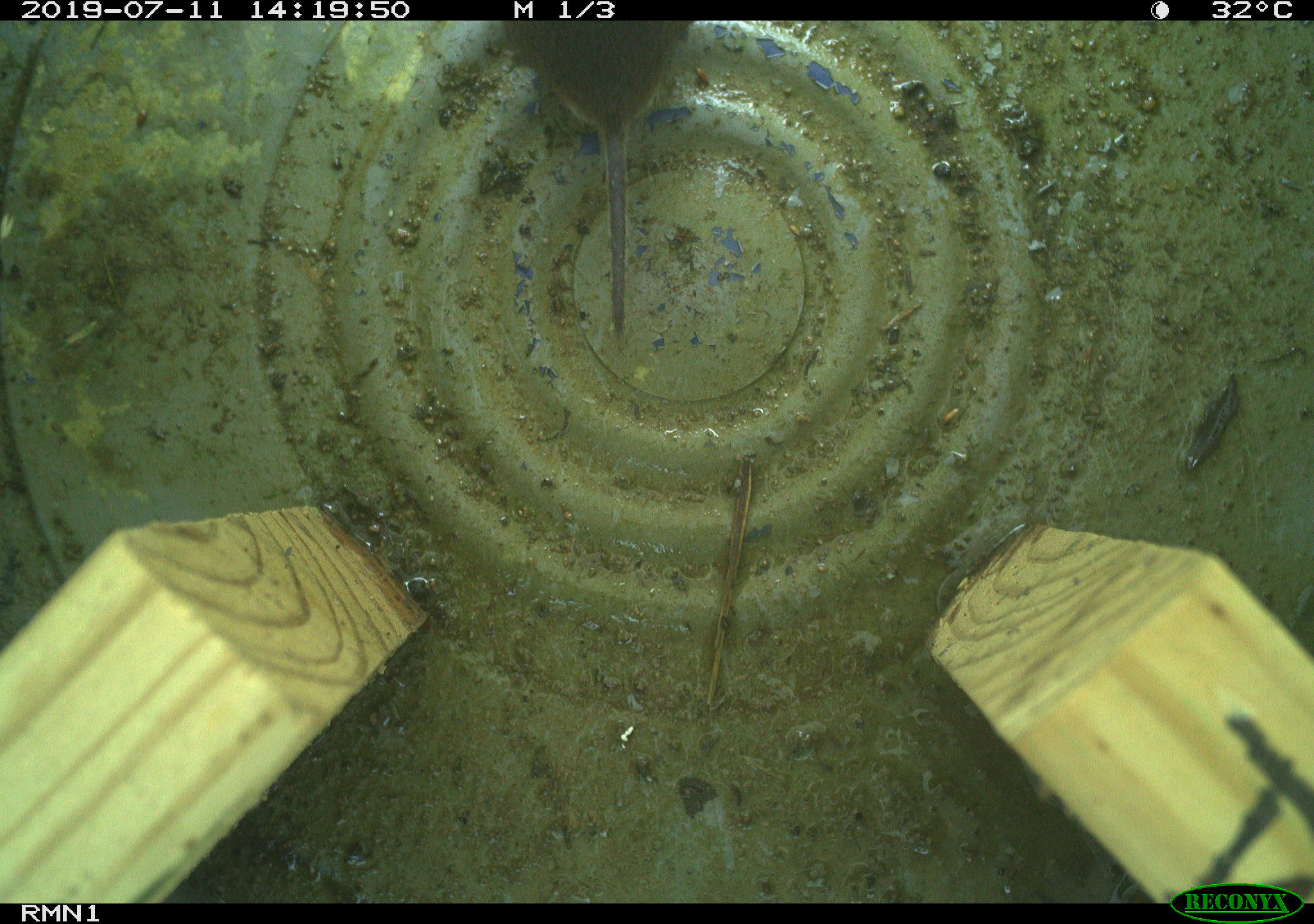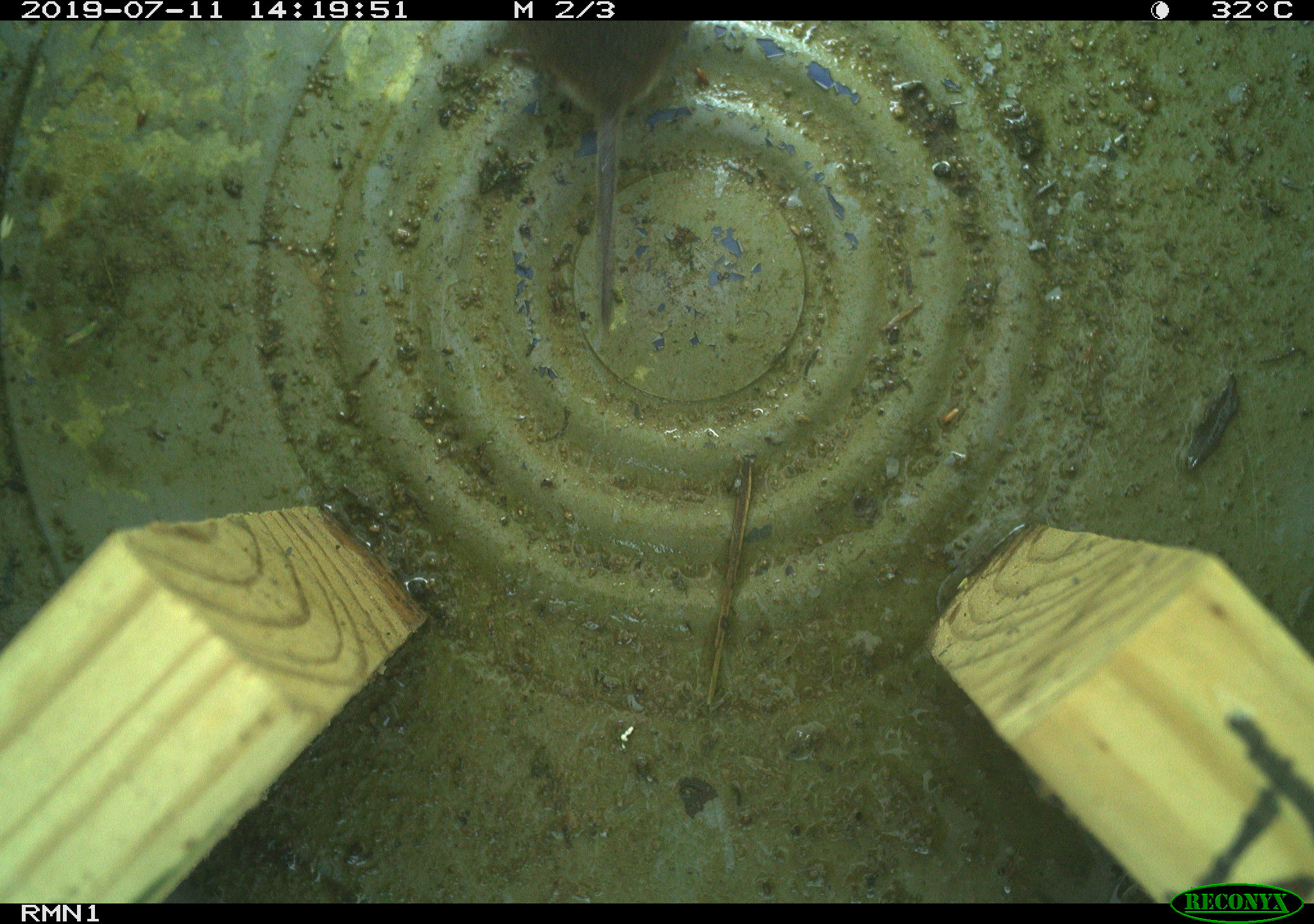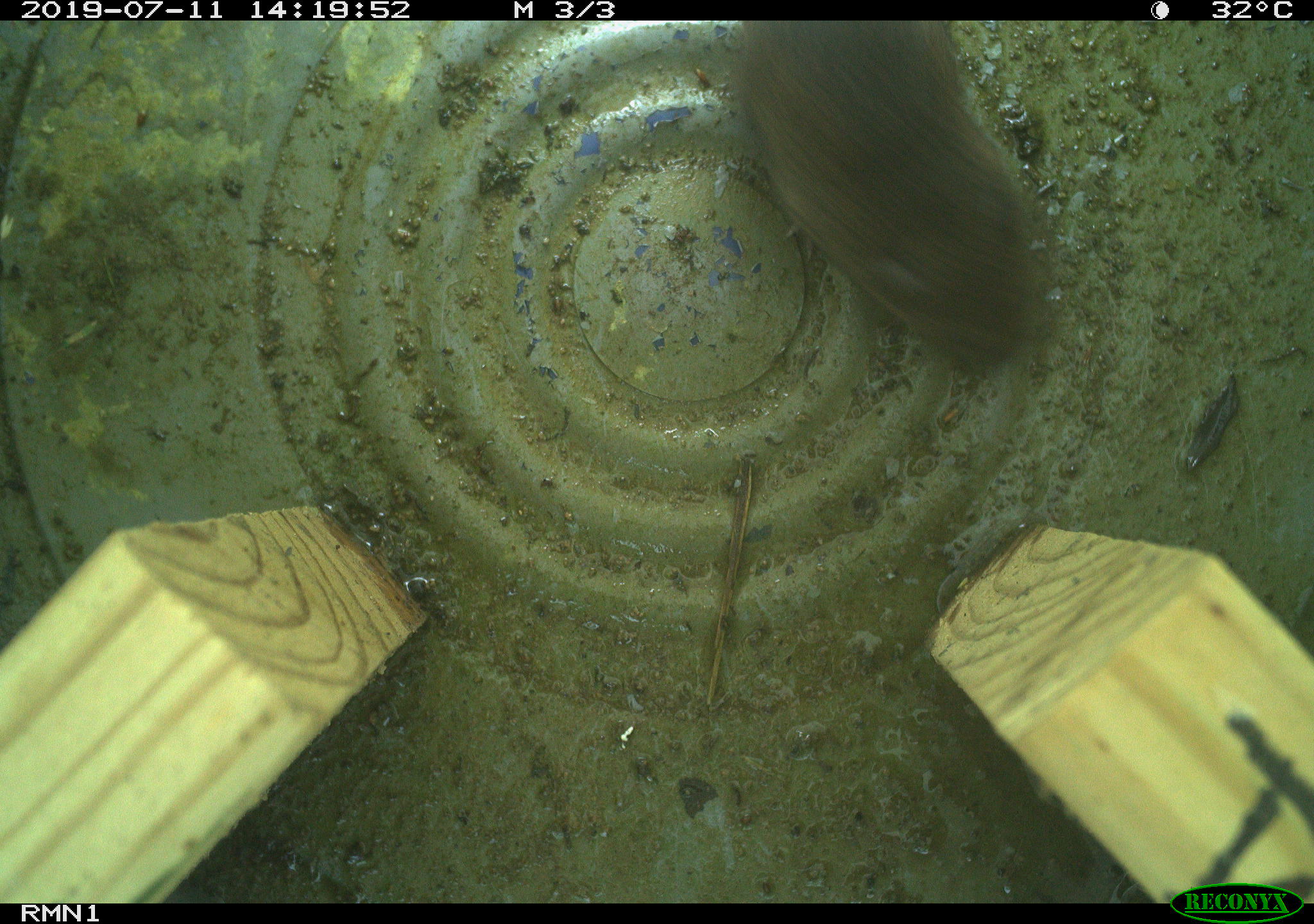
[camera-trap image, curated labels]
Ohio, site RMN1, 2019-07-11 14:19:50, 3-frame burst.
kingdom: Animalia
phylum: Chordata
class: Mammalia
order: Rodentia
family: Cricetidae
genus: Microtus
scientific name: Microtus pennsylvanicus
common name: meadow vole